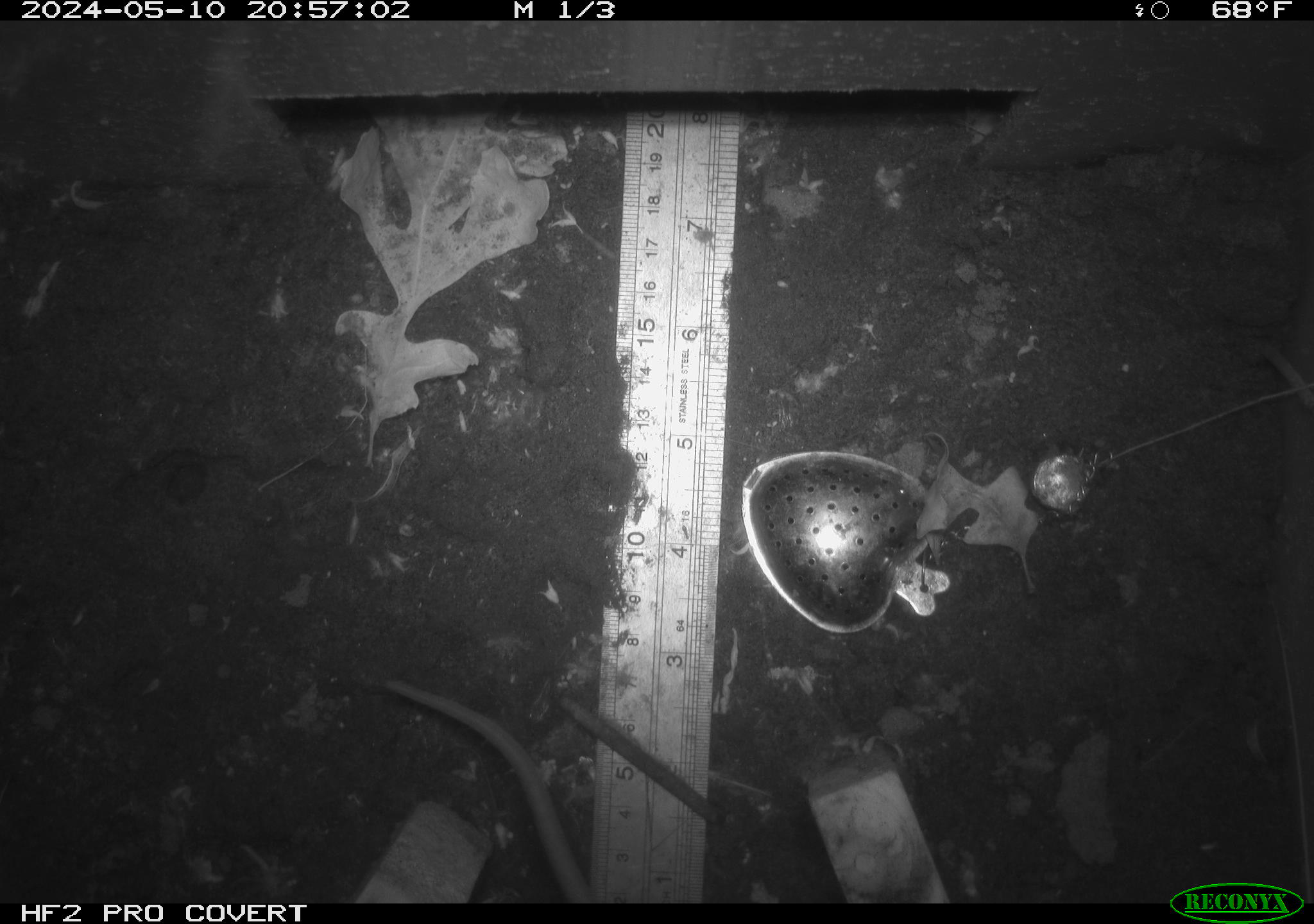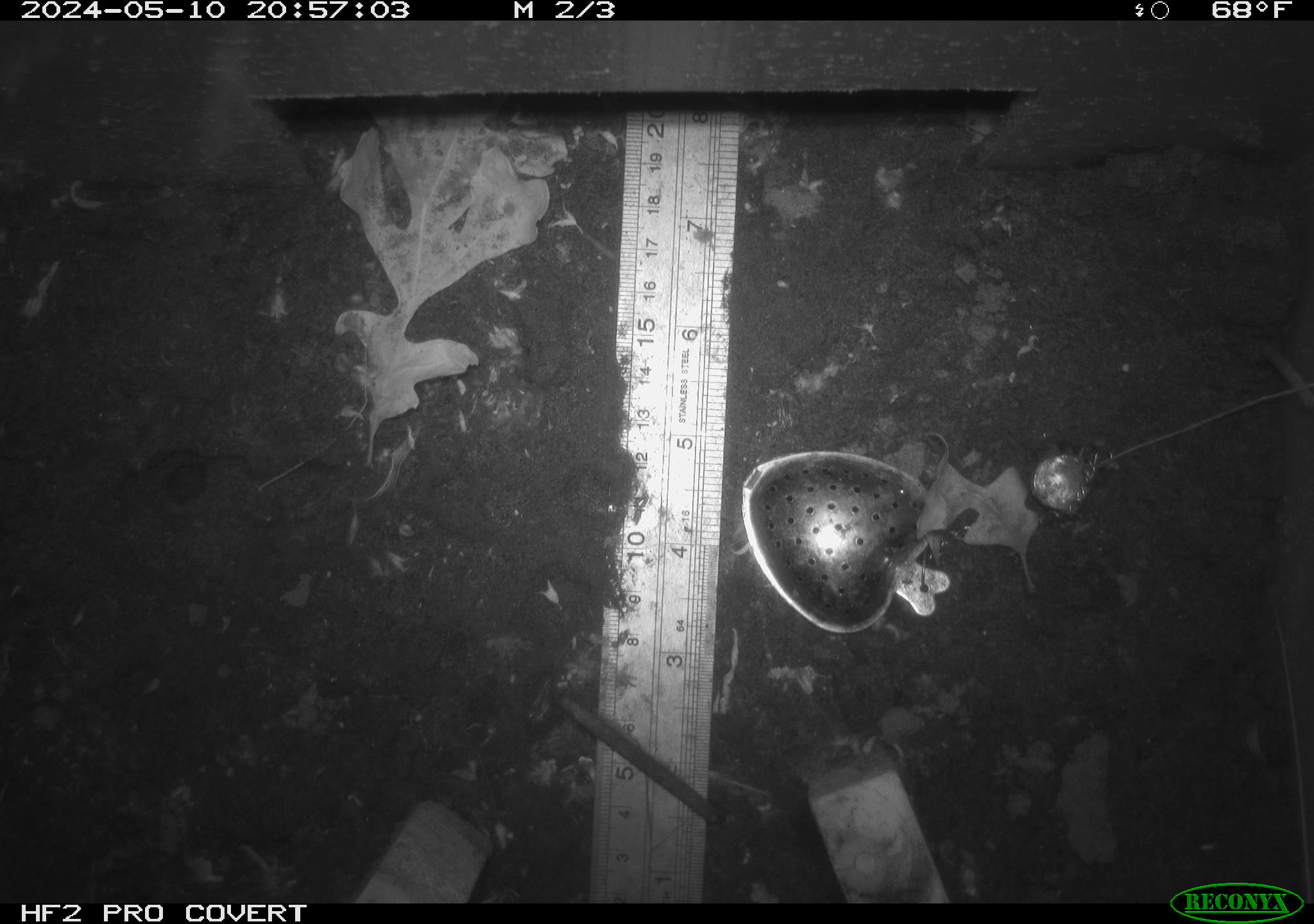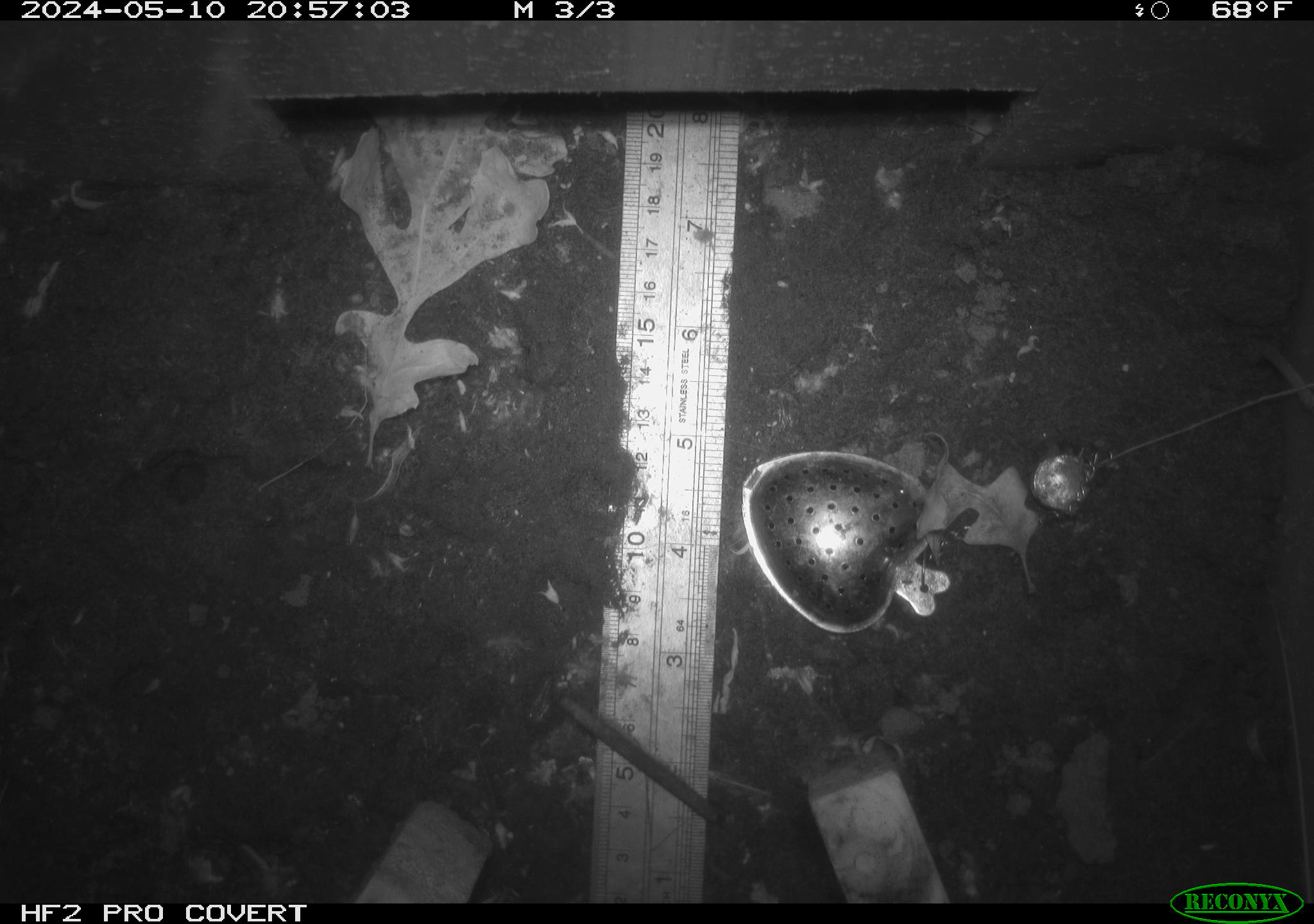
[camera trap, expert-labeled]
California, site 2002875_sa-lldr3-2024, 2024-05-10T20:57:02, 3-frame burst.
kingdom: Animalia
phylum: Chordata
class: Mammalia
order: Rodentia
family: Muridae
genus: Rattus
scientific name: Rattus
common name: rat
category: rattus species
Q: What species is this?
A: Rattus species (rat) (Rattus).